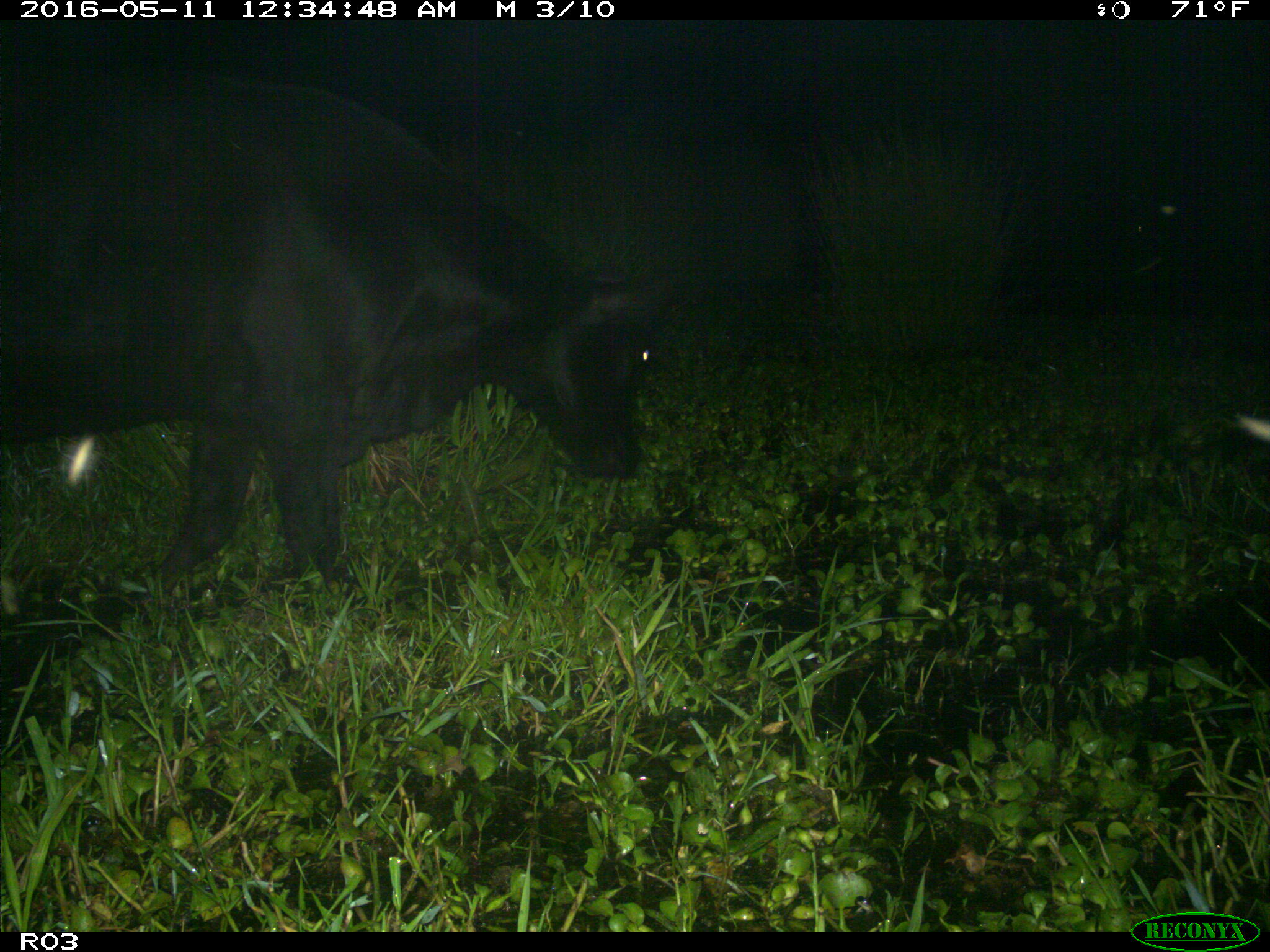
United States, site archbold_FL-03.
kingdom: Animalia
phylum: Chordata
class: Mammalia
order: Artiodactyla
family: Bovidae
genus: Bos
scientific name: Bos taurus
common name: domestic cow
Bos taurus (domestic cow).